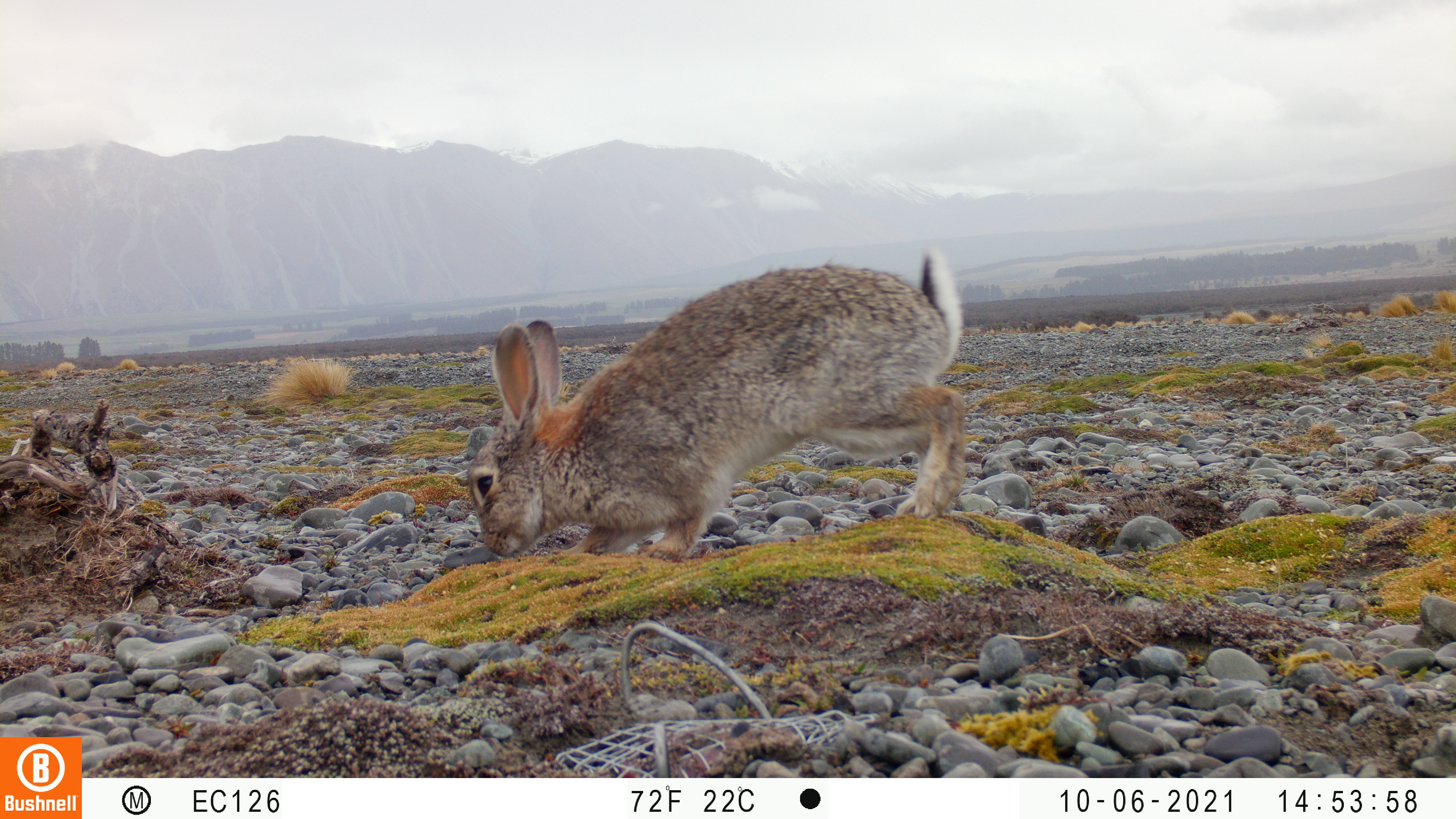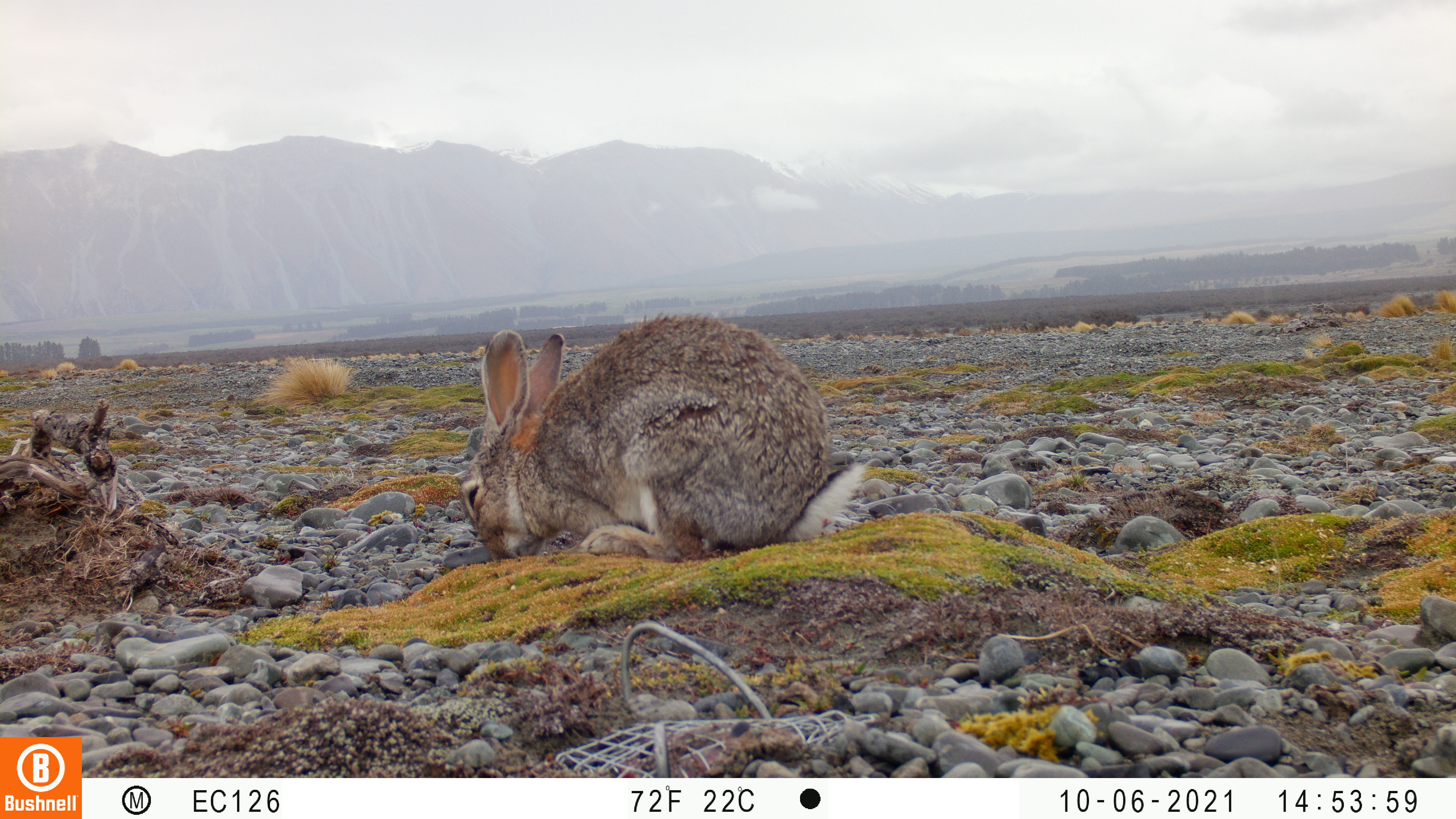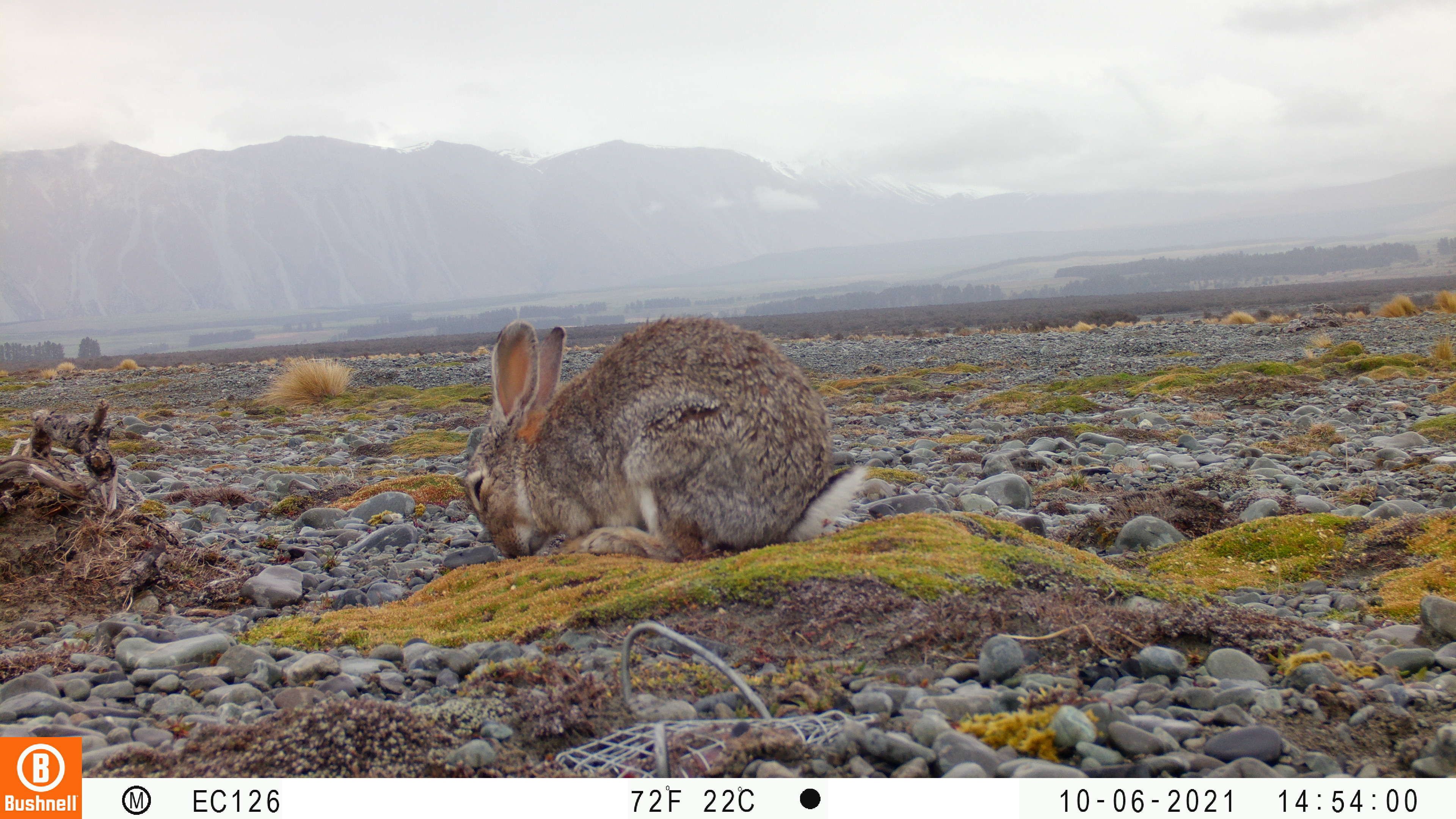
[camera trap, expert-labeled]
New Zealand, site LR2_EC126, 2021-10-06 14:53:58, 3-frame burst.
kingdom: Animalia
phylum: Chordata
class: Mammalia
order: Lagomorpha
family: Leporidae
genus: Oryctolagus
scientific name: Oryctolagus cuniculus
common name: european rabbit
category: rabbit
Rabbit (european rabbit) (Oryctolagus cuniculus).